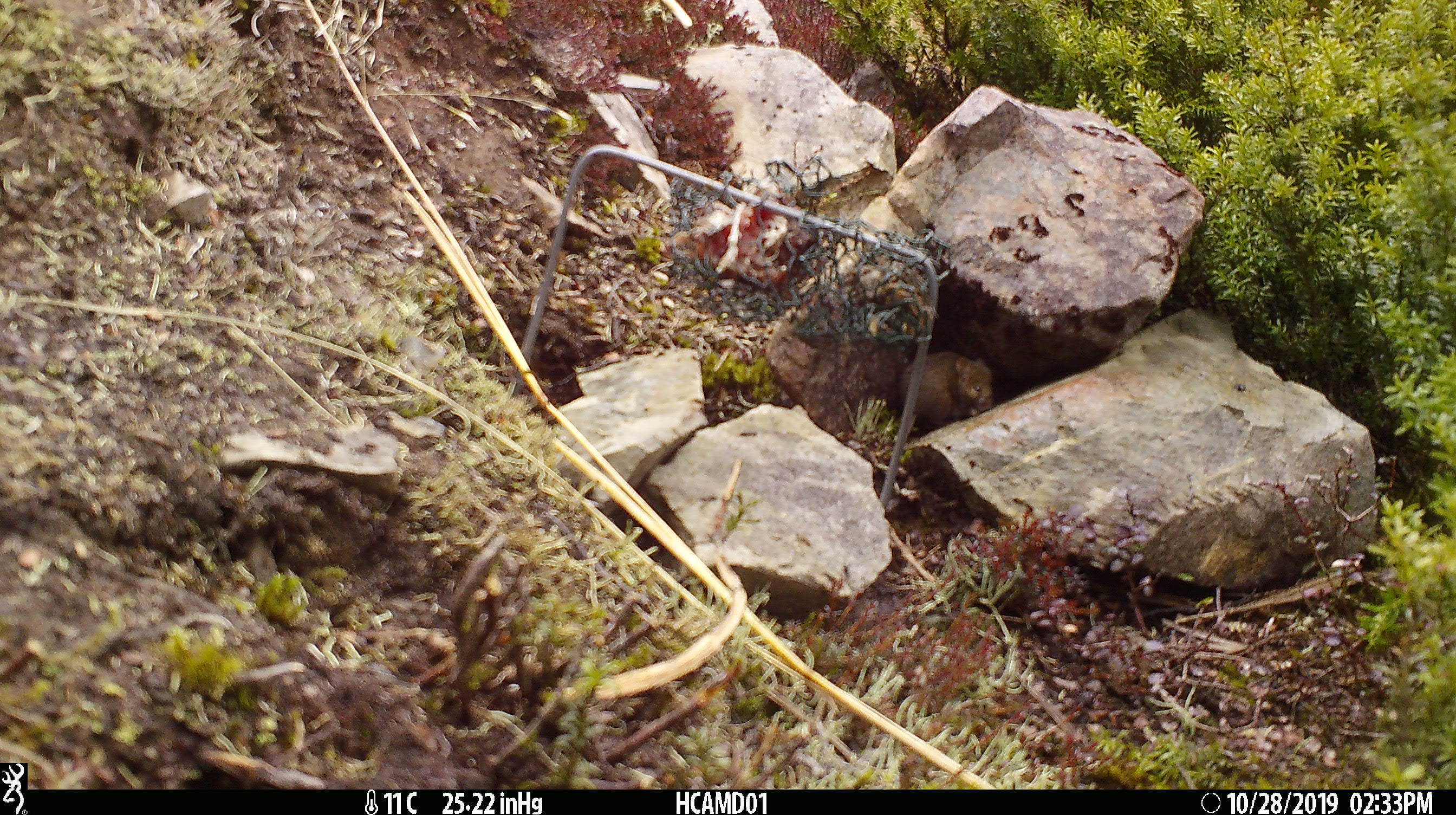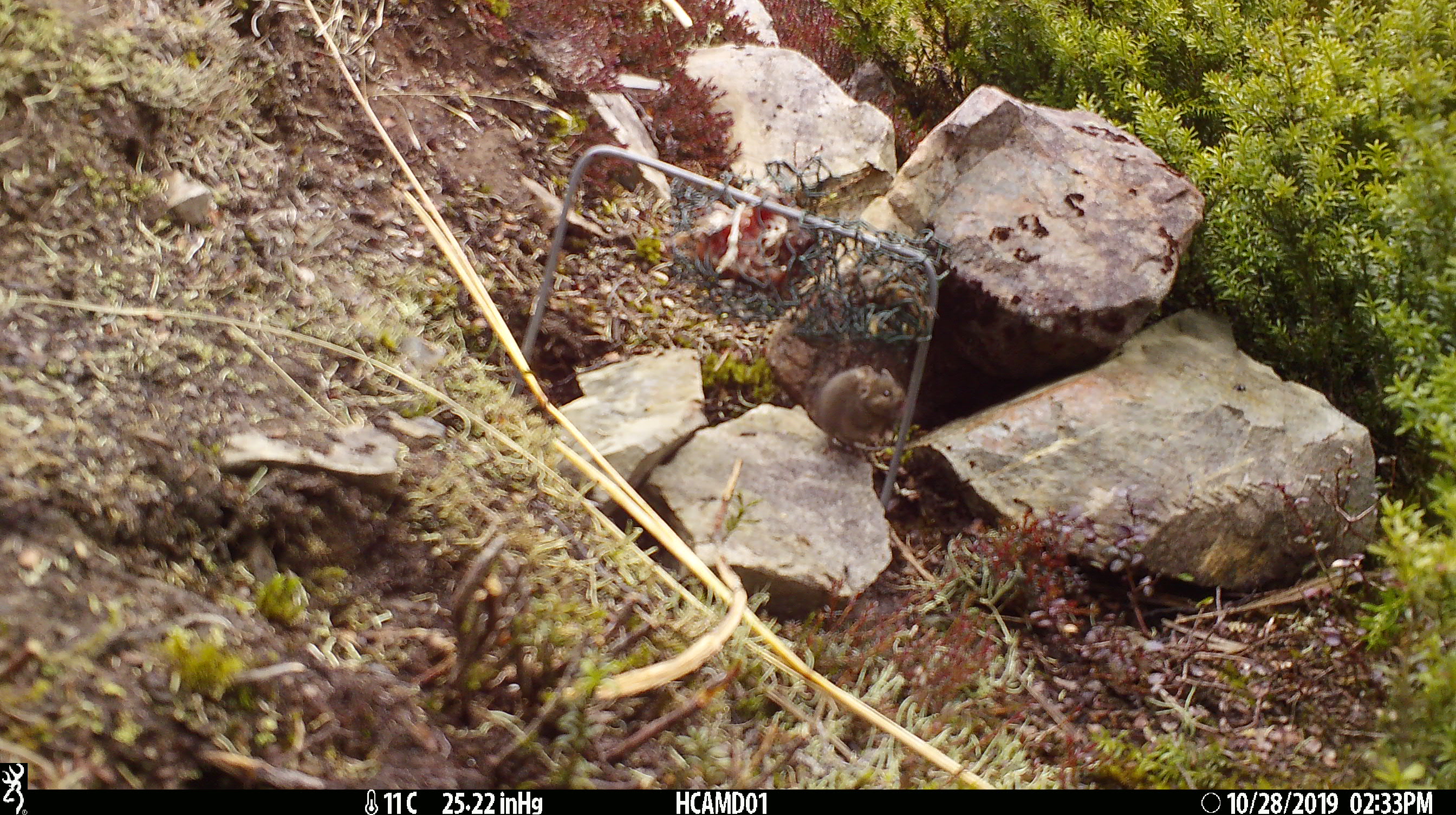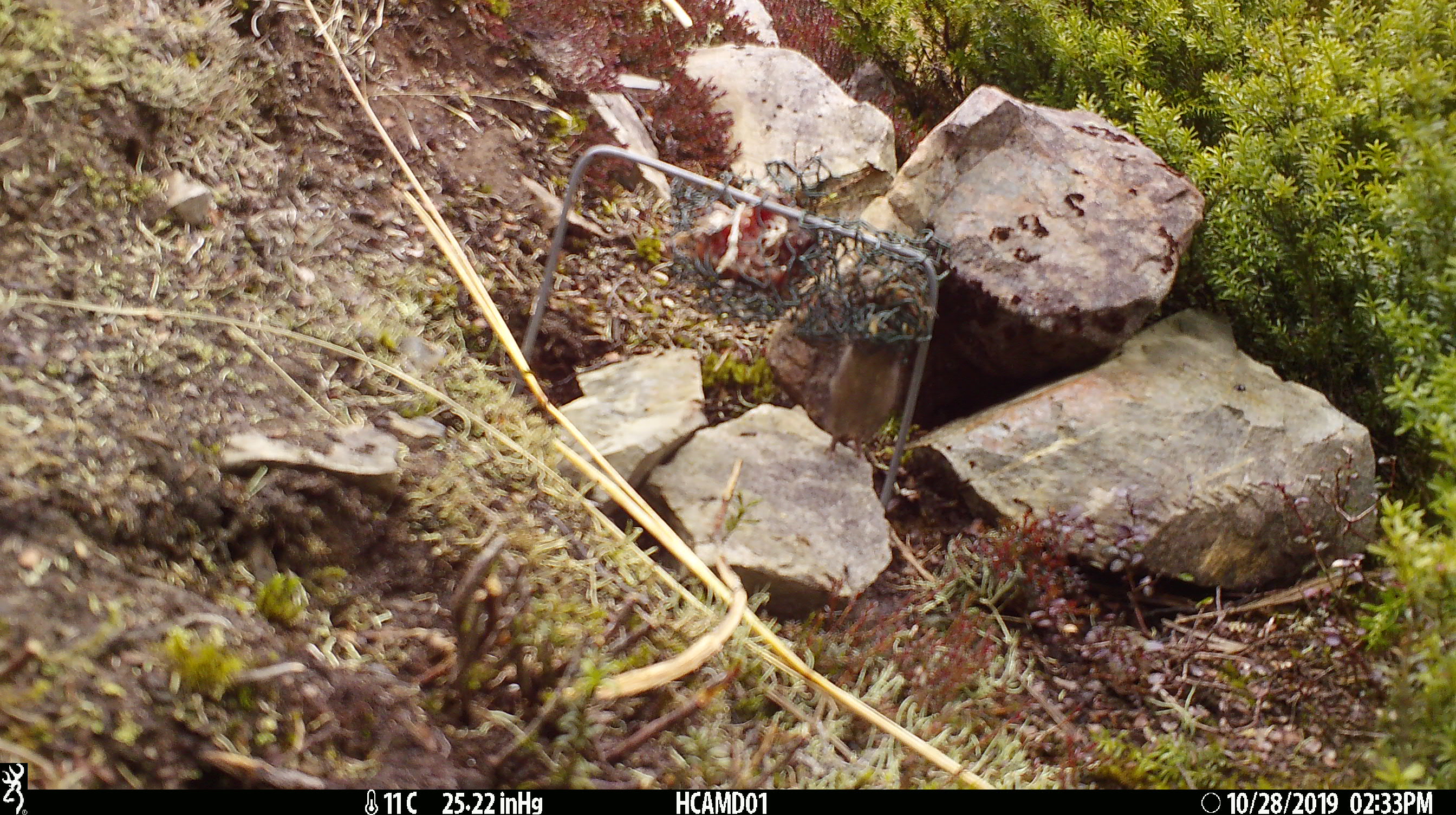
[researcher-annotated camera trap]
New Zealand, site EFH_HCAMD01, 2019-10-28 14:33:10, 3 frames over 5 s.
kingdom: Animalia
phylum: Chordata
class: Mammalia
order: Rodentia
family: Muridae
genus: Mus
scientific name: Mus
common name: mouse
Mouse (Mus).